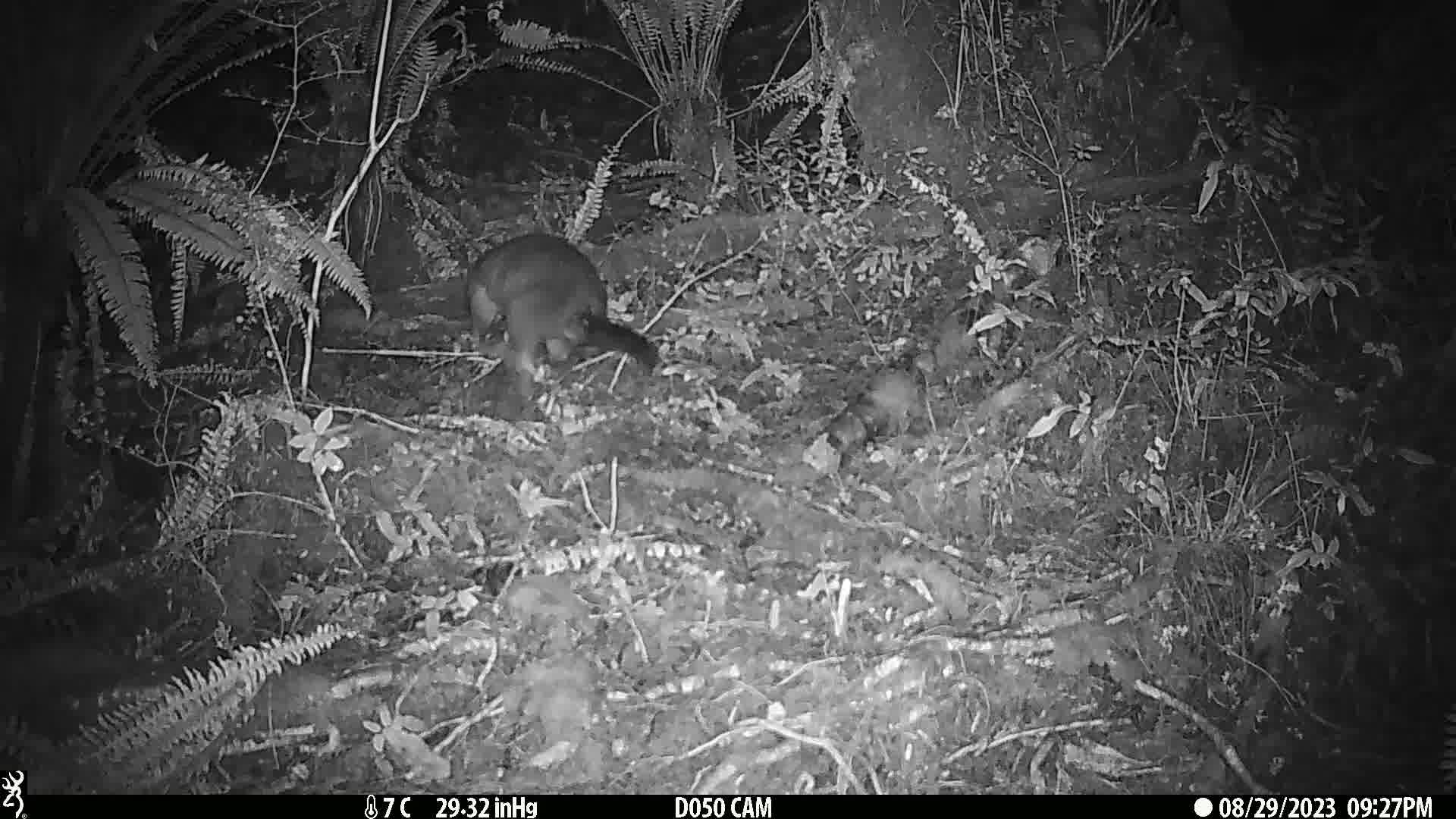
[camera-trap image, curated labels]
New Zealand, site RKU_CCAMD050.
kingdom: Animalia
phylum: Chordata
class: Mammalia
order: Diprotodontia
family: Phalangeridae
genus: Trichosurus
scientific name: Trichosurus vulpecula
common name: common brushtail possum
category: possum